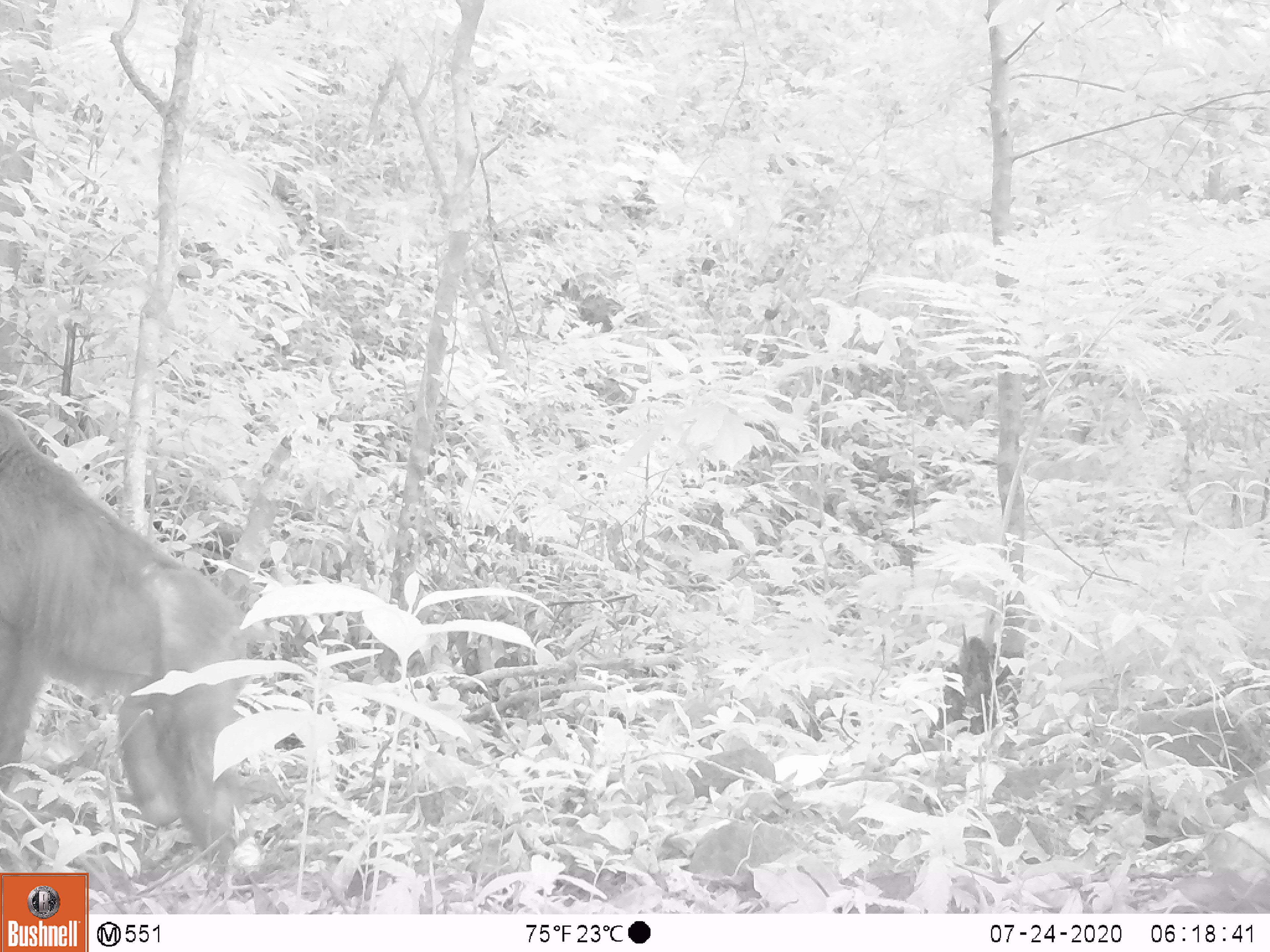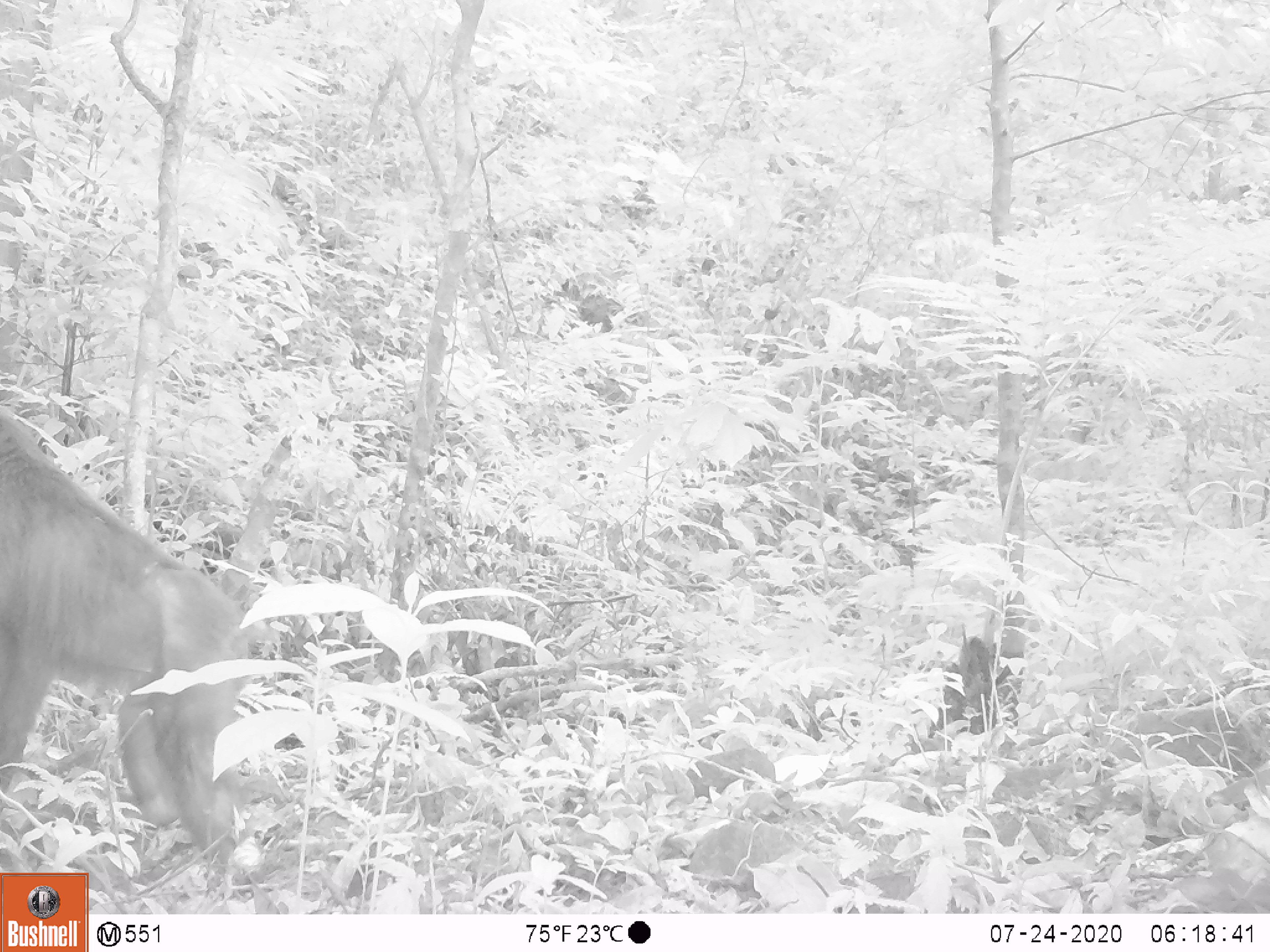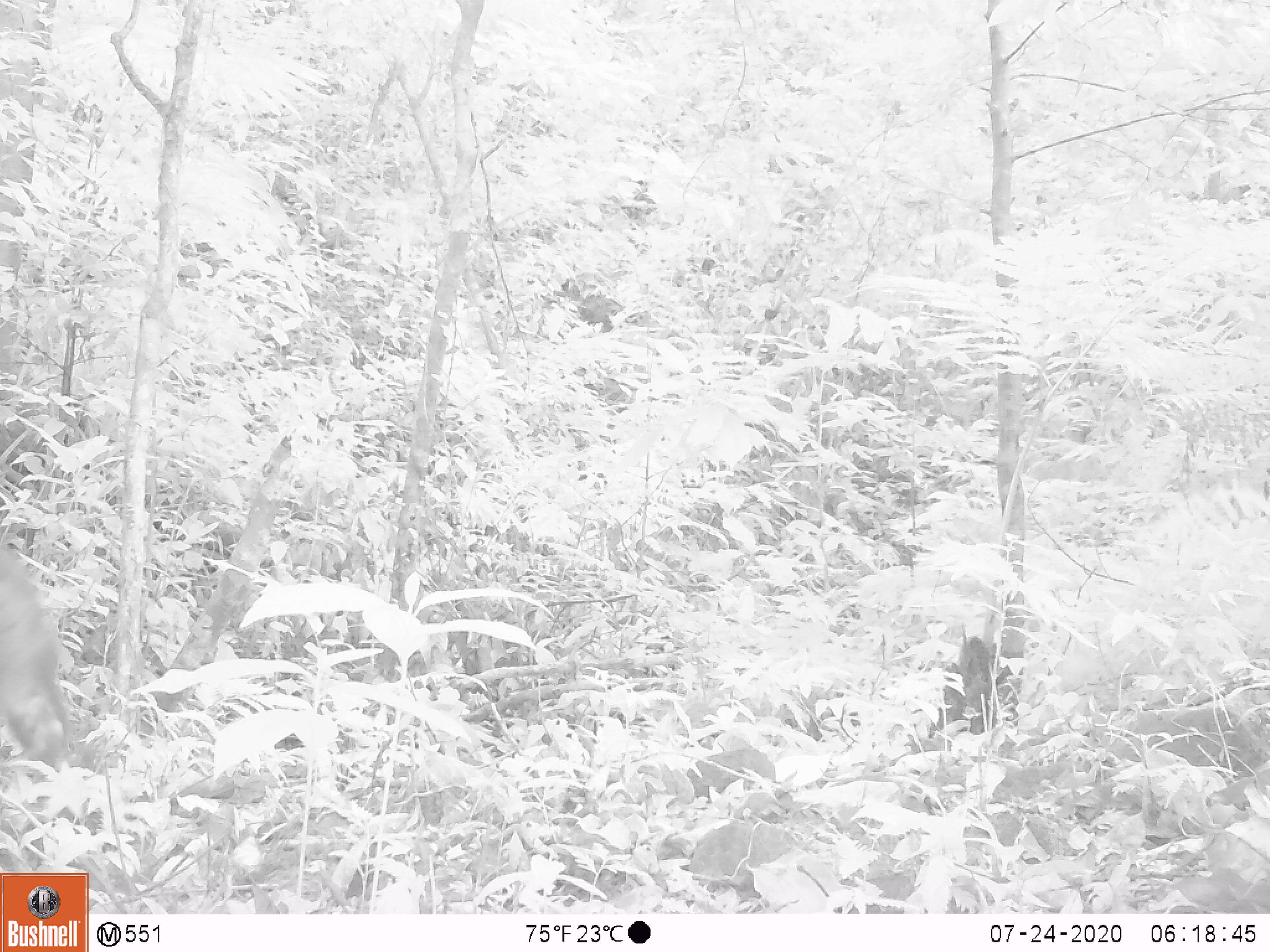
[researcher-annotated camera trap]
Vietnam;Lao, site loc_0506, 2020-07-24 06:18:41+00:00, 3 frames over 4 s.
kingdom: Animalia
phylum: Chordata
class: Mammalia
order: Primates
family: Cercopithecidae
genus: Macaca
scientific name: Macaca arctoides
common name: stump-tailed macaque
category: stump tailed macaque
Stump tailed macaque (stump-tailed macaque) (Macaca arctoides). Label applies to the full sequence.